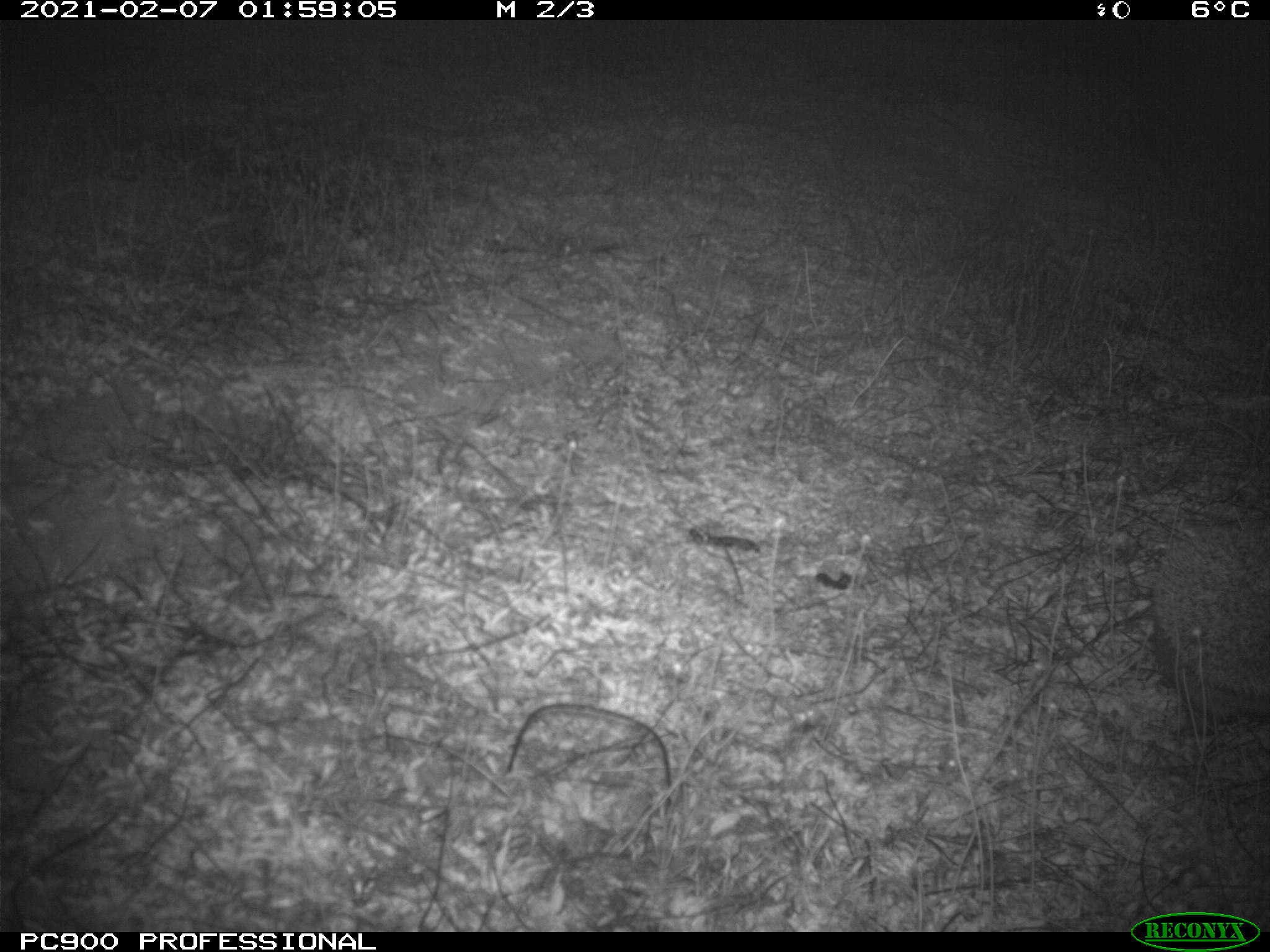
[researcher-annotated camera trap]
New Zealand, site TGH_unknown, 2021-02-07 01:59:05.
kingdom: Animalia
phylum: Chordata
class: Mammalia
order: Eulipotyphla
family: Erinaceidae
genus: Erinaceus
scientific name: Erinaceus europaeus europaeus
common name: european hedgehog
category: hedgehog